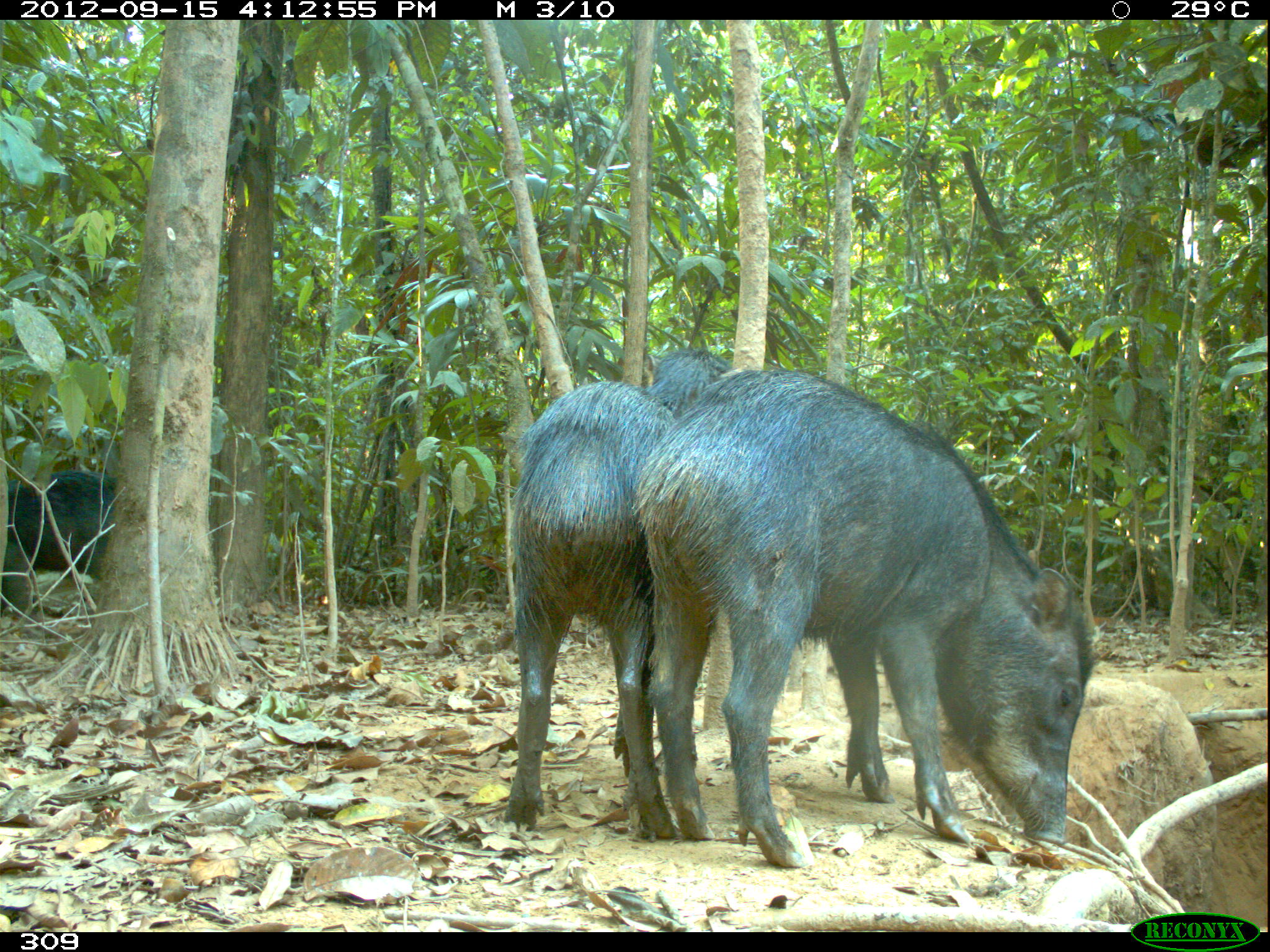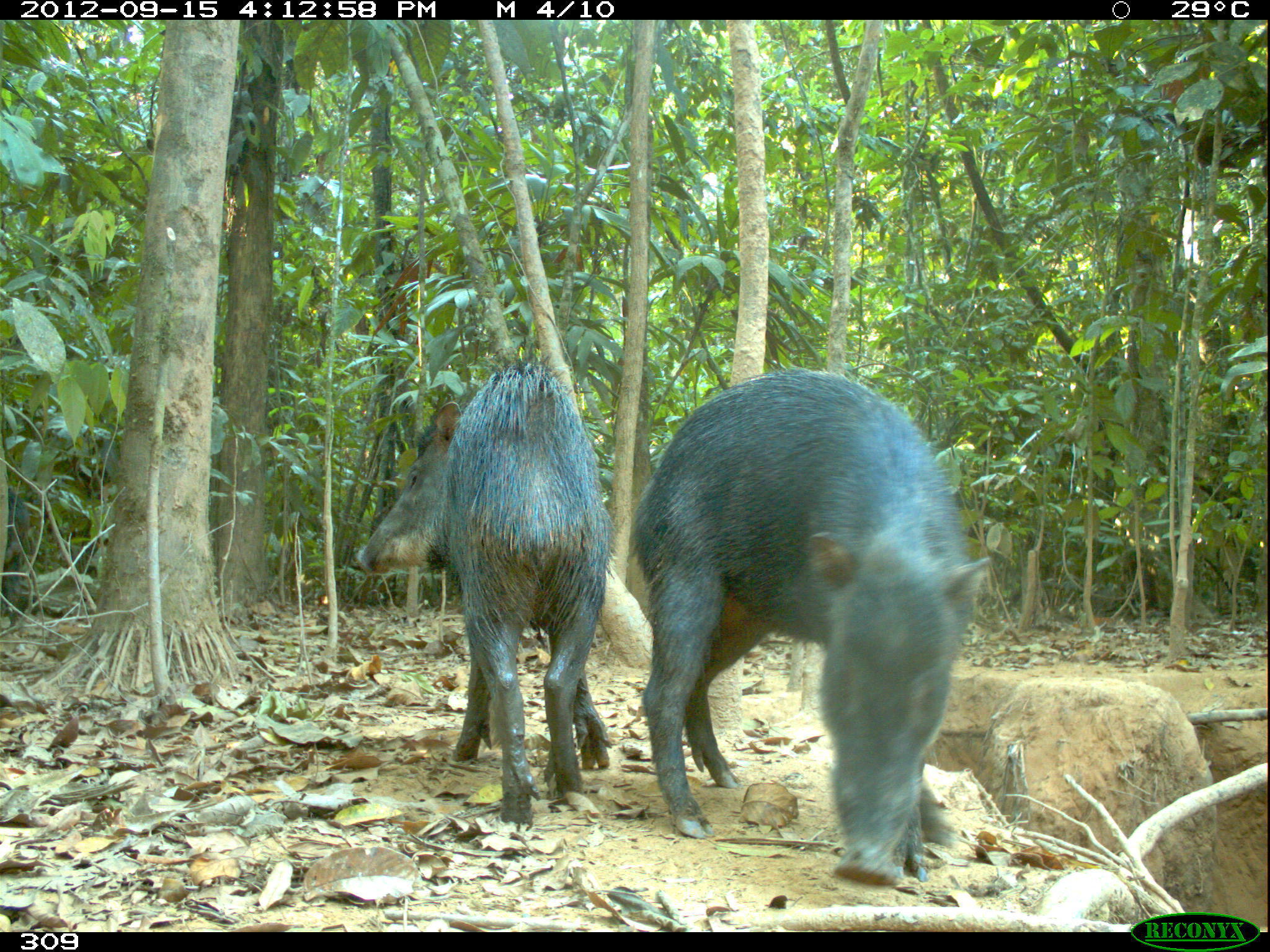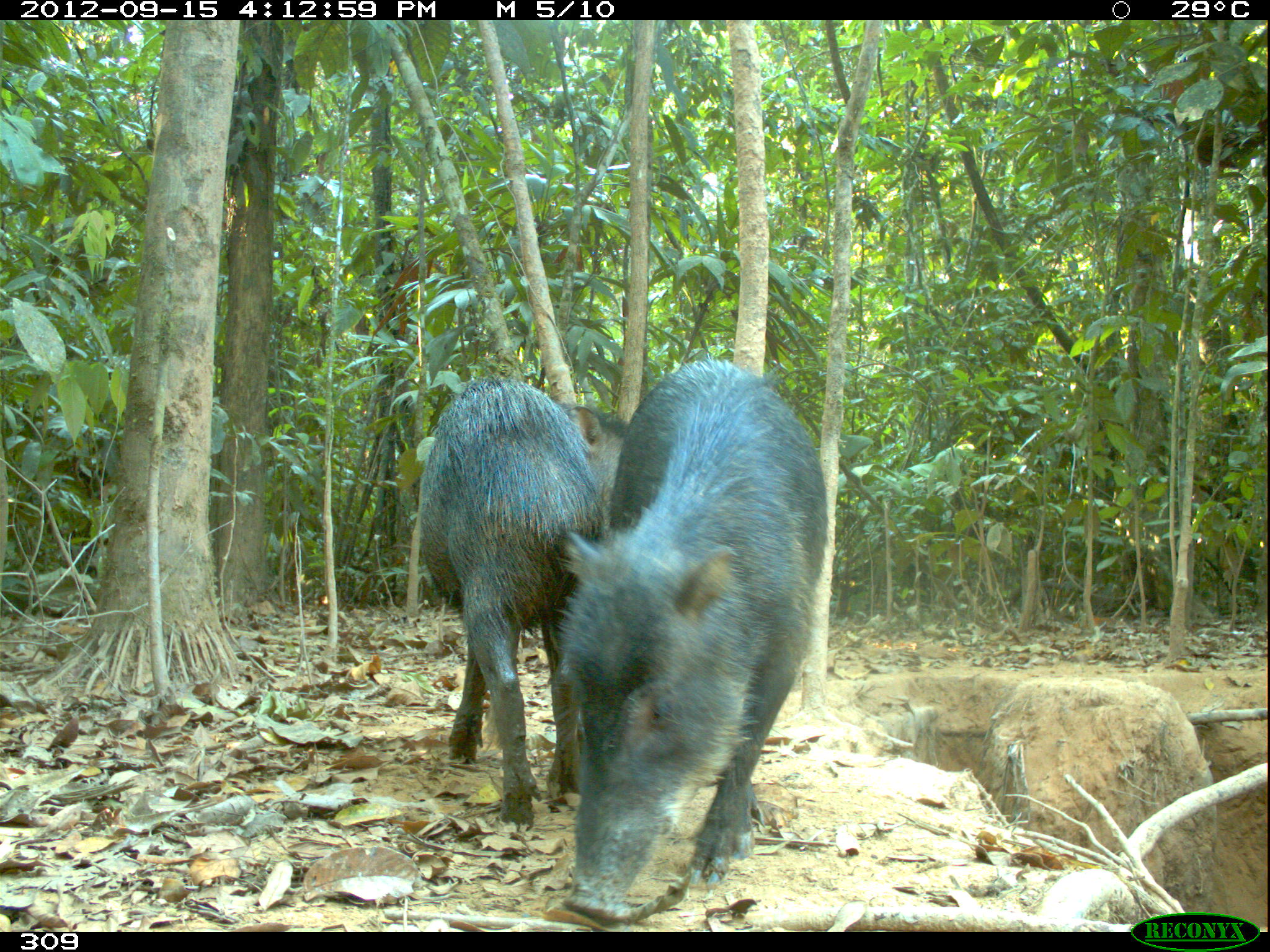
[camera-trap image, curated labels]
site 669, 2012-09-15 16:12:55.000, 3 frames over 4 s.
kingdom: Animalia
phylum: Chordata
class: Mammalia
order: Artiodactyla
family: Tayassuidae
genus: Tayassu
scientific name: Tayassu pecari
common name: white-lipped peccary